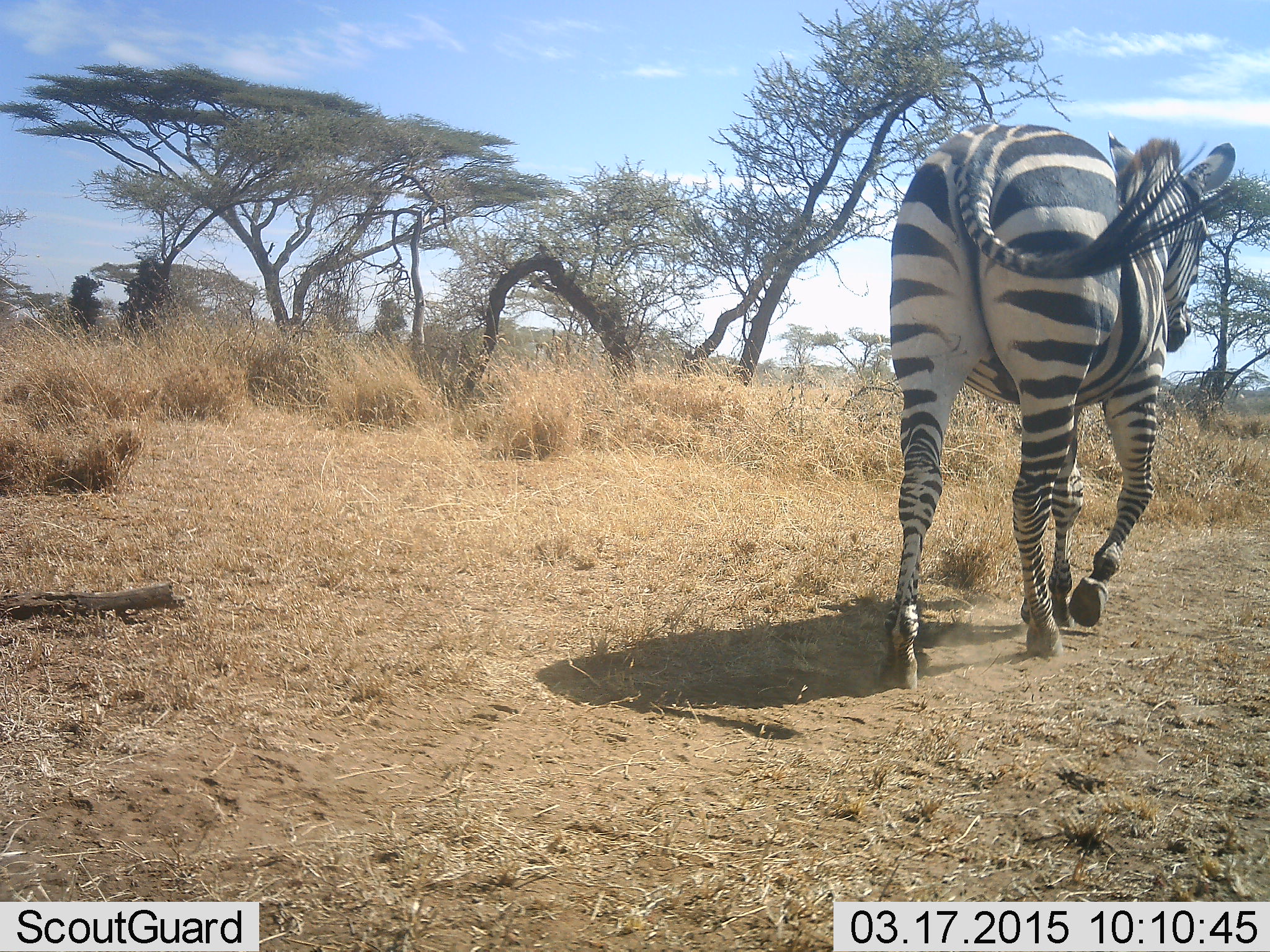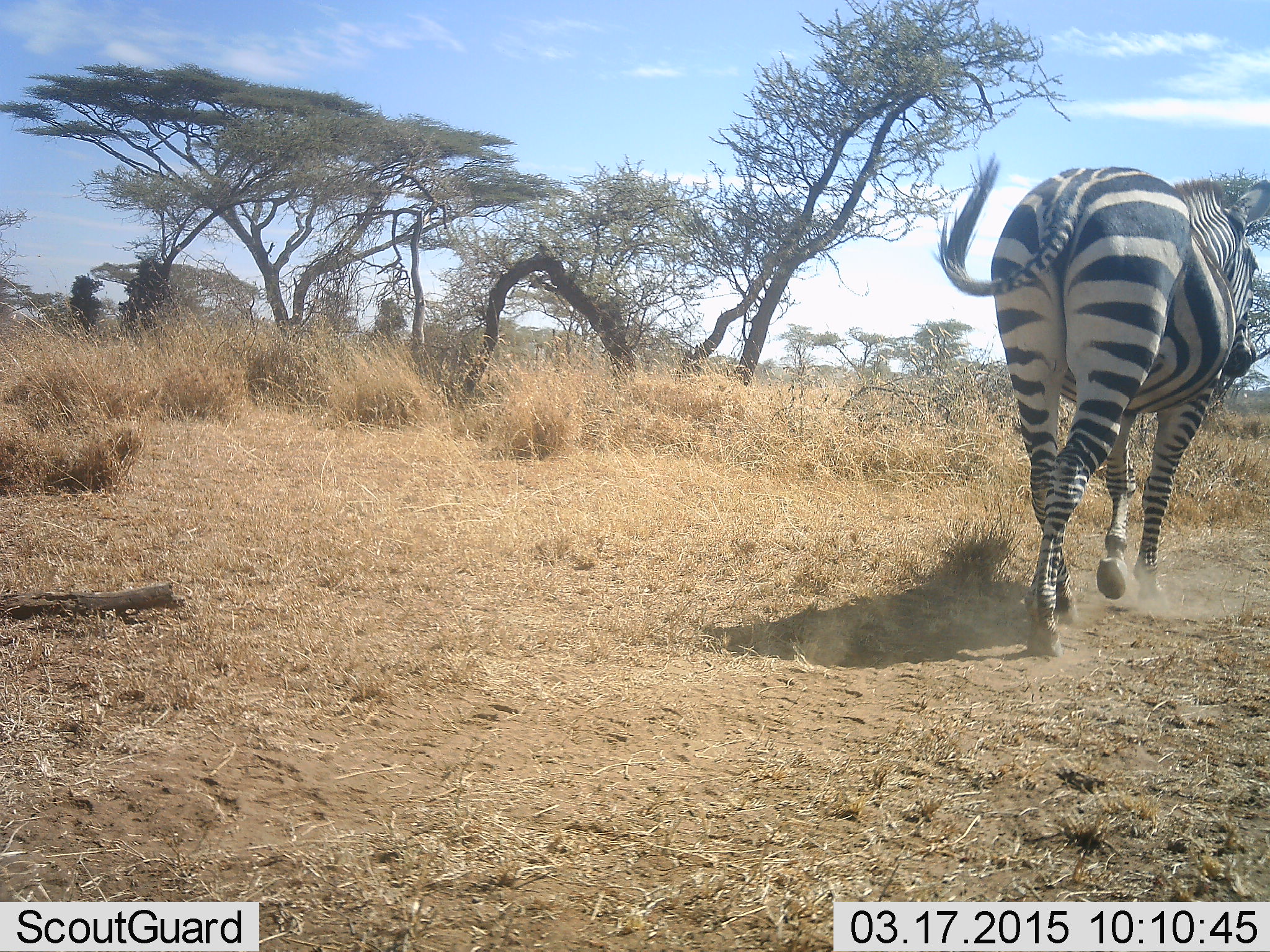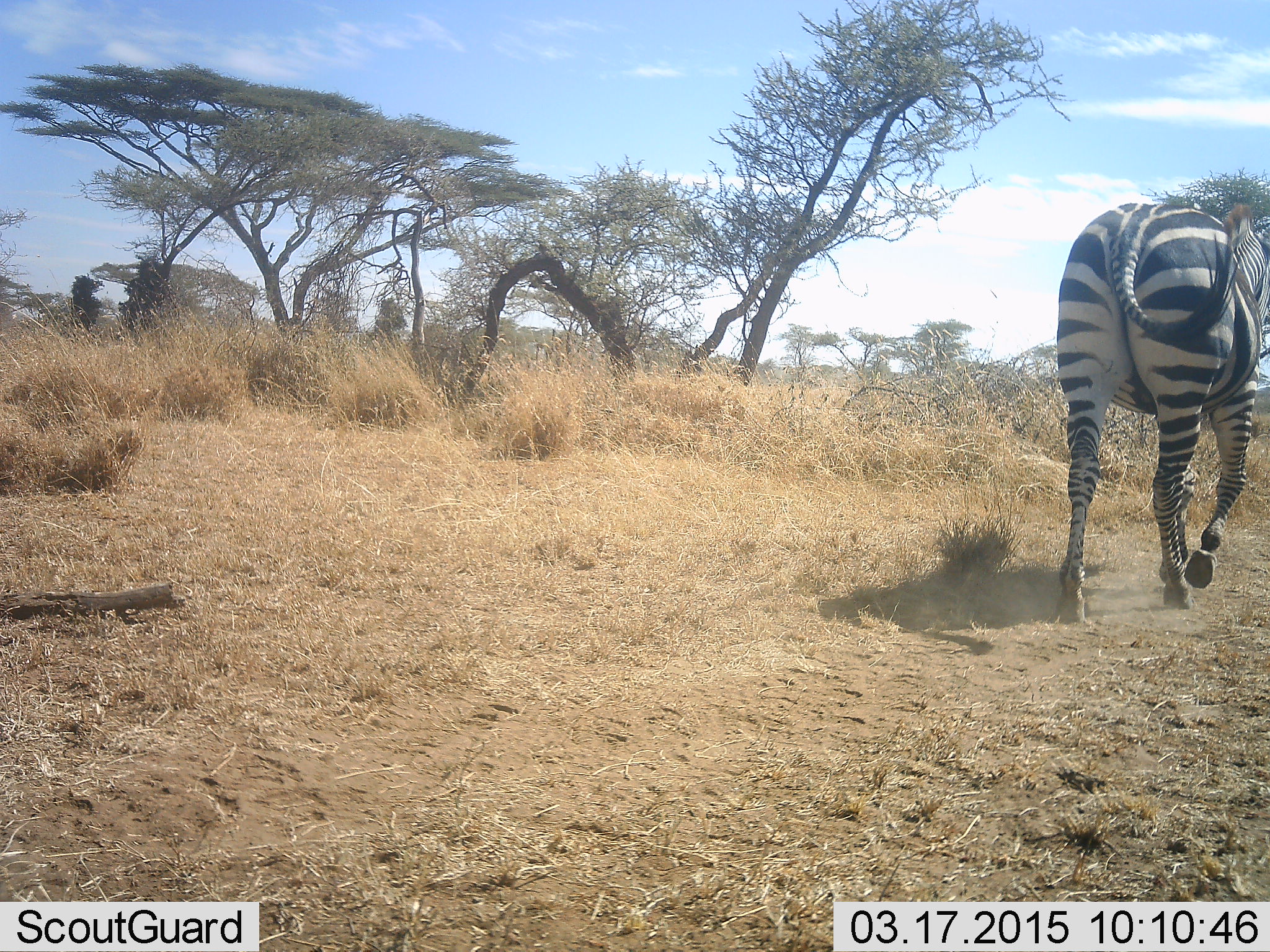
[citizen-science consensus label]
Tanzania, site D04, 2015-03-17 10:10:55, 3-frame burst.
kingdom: Animalia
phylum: Chordata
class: Mammalia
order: Perissodactyla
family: Equidae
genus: Equus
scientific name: Equus quagga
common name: plains zebra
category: zebra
Zebra (plains zebra) (Equus quagga), count 1. Behavior (volunteer vote fractions): standing 0%, resting 0%, moving 100%, interacting 0%. Young present (vote fraction): 0%. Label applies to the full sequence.